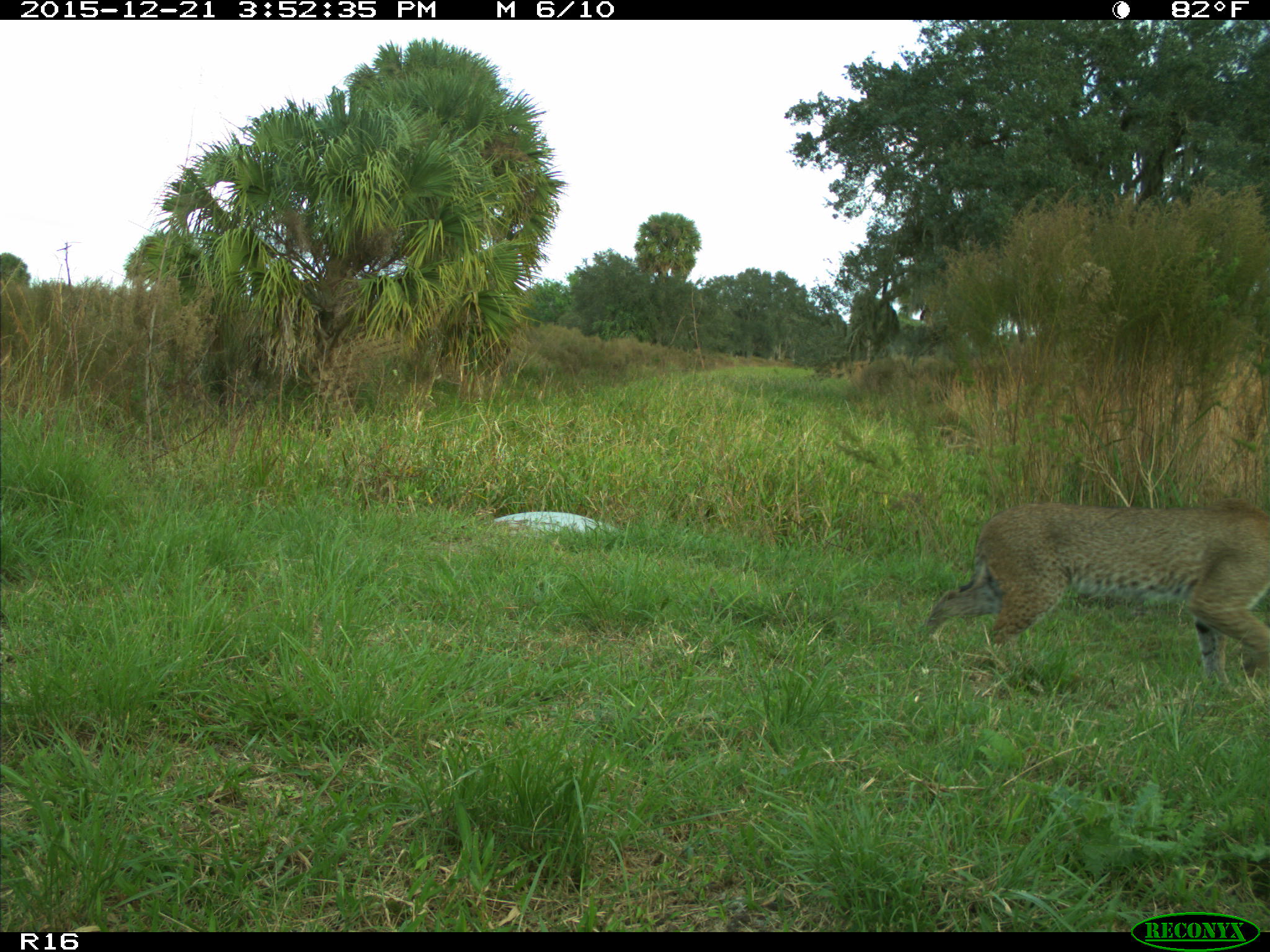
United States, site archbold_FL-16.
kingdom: Animalia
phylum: Chordata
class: Mammalia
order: Carnivora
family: Felidae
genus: Lynx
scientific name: Lynx rufus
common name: bobcat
Lynx rufus (bobcat).